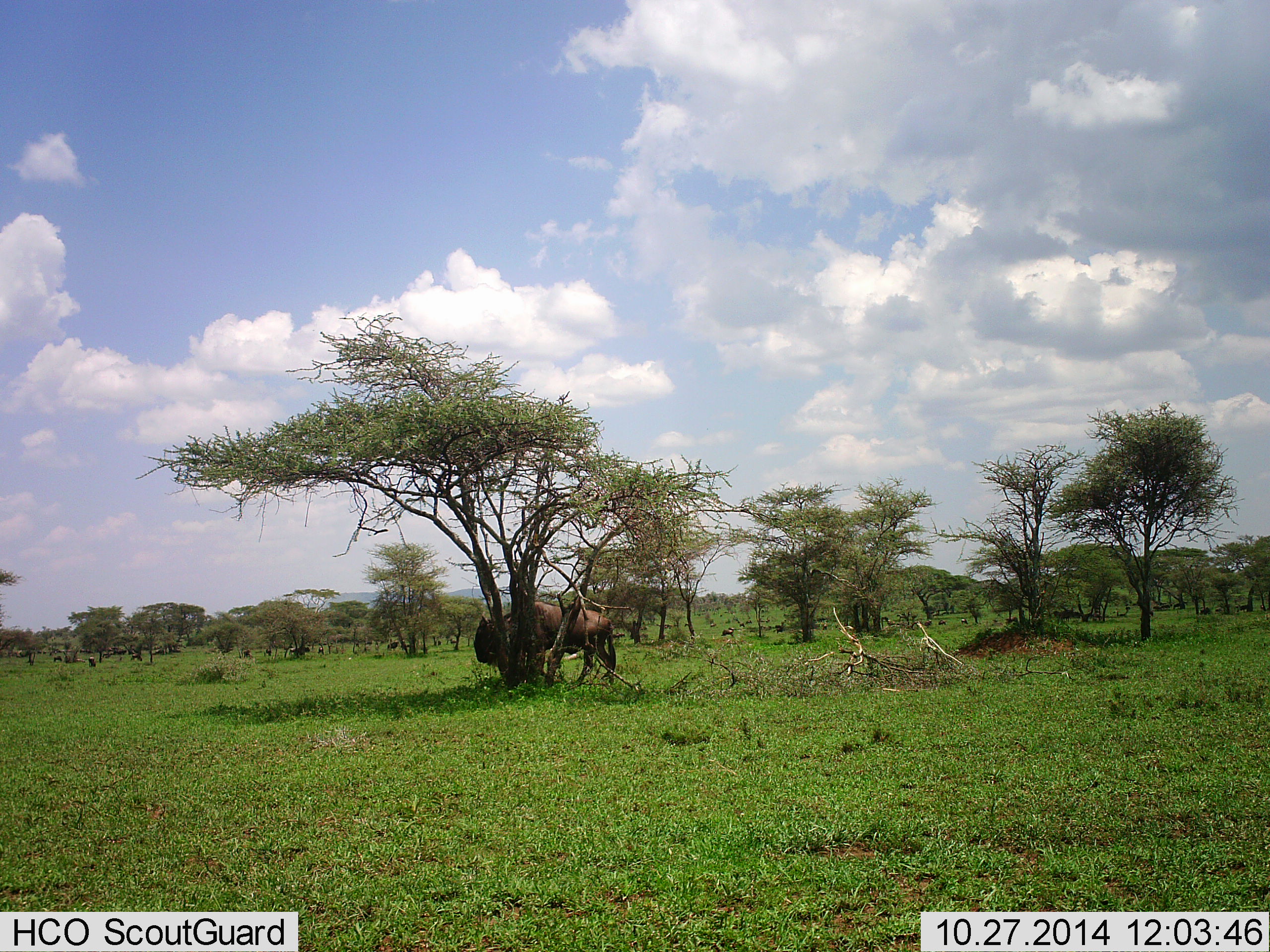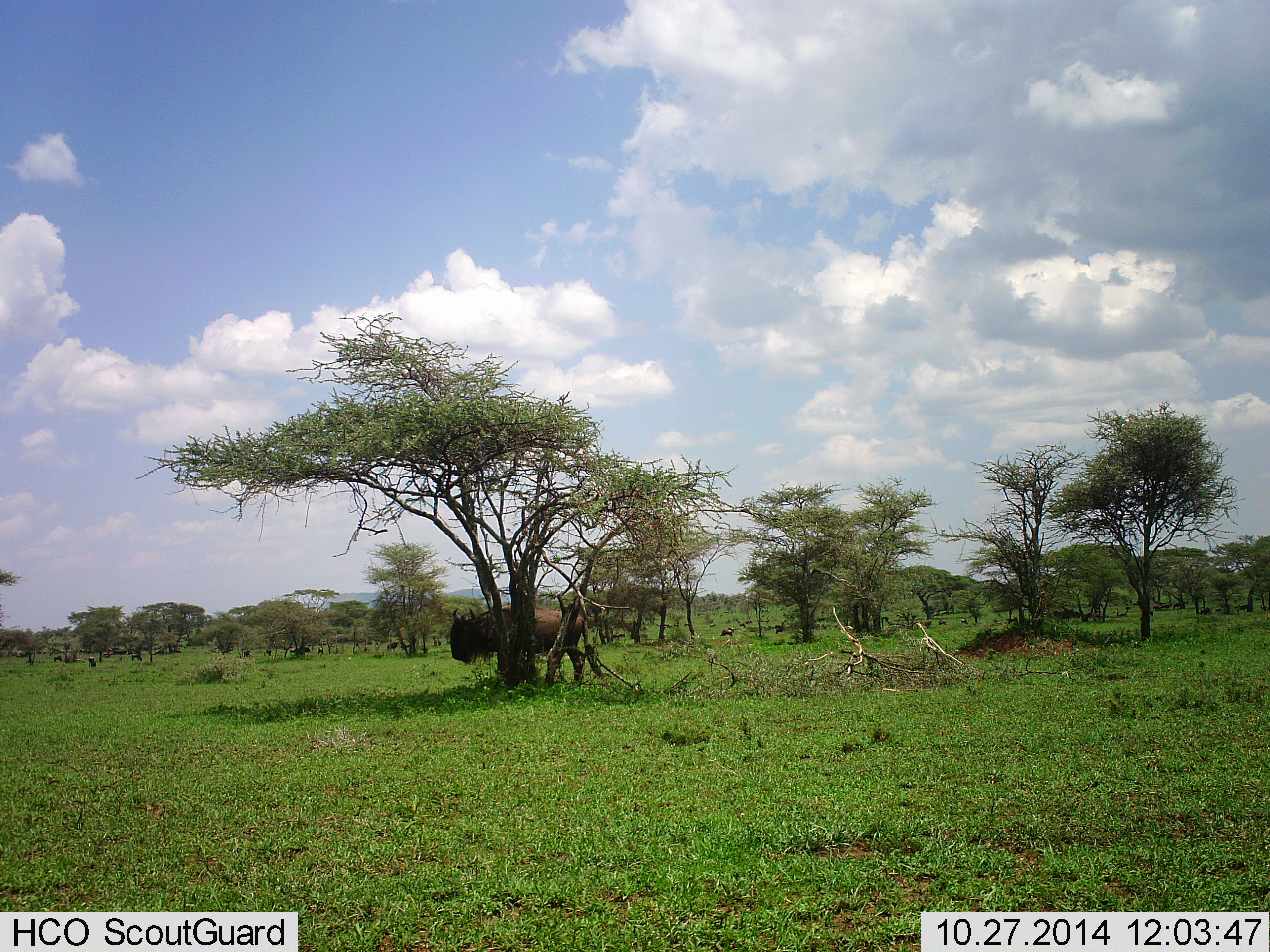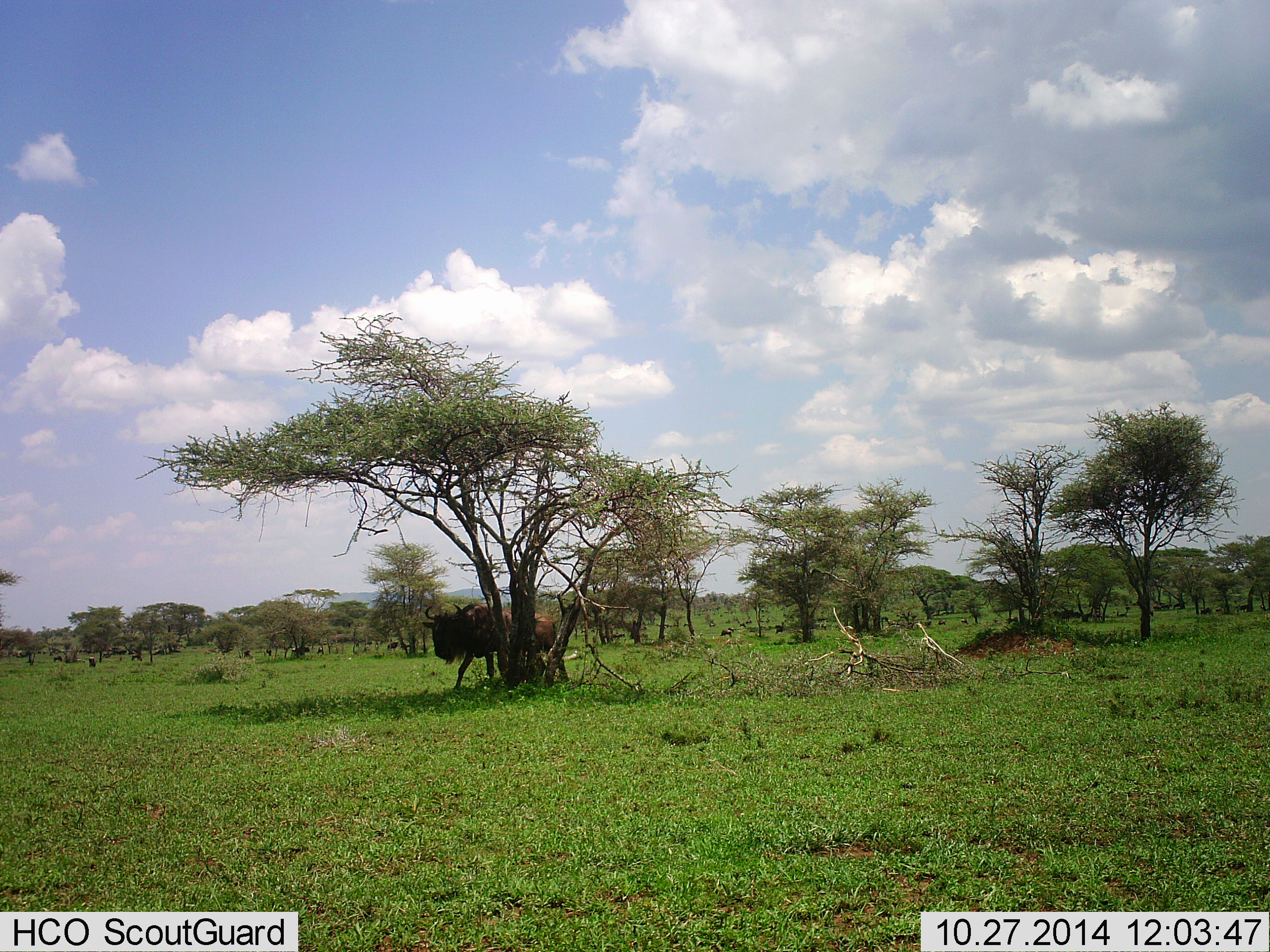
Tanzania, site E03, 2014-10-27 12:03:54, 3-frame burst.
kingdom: Animalia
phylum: Chordata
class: Mammalia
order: Artiodactyla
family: Bovidae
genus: Connochaetes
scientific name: Connochaetes taurinus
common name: blue wildebeest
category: wildebeest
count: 1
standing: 20%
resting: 10%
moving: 100%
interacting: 0%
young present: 0%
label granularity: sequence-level